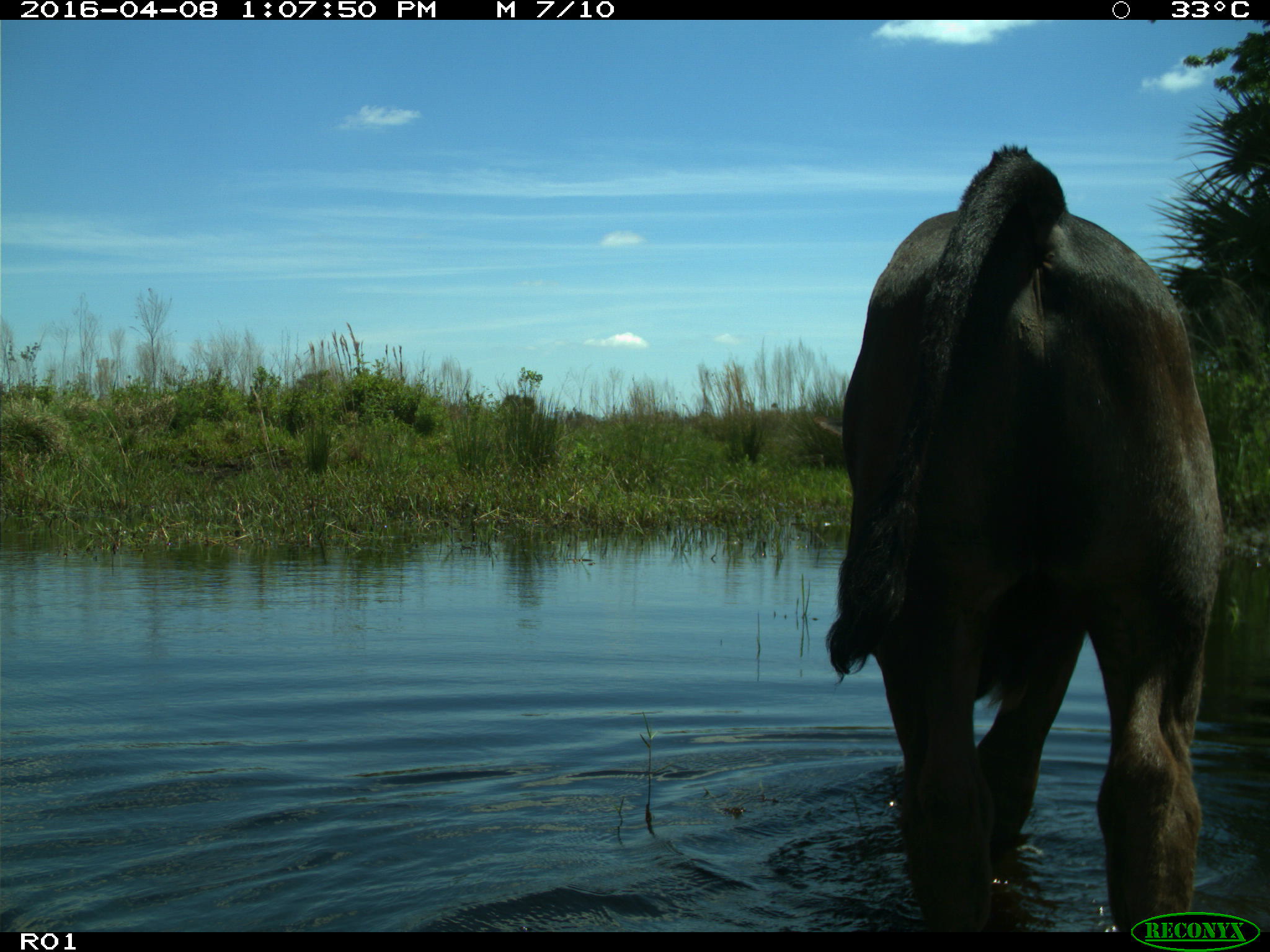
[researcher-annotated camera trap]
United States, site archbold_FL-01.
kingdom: Animalia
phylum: Chordata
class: Mammalia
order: Artiodactyla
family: Bovidae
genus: Bos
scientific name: Bos taurus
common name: domestic cow